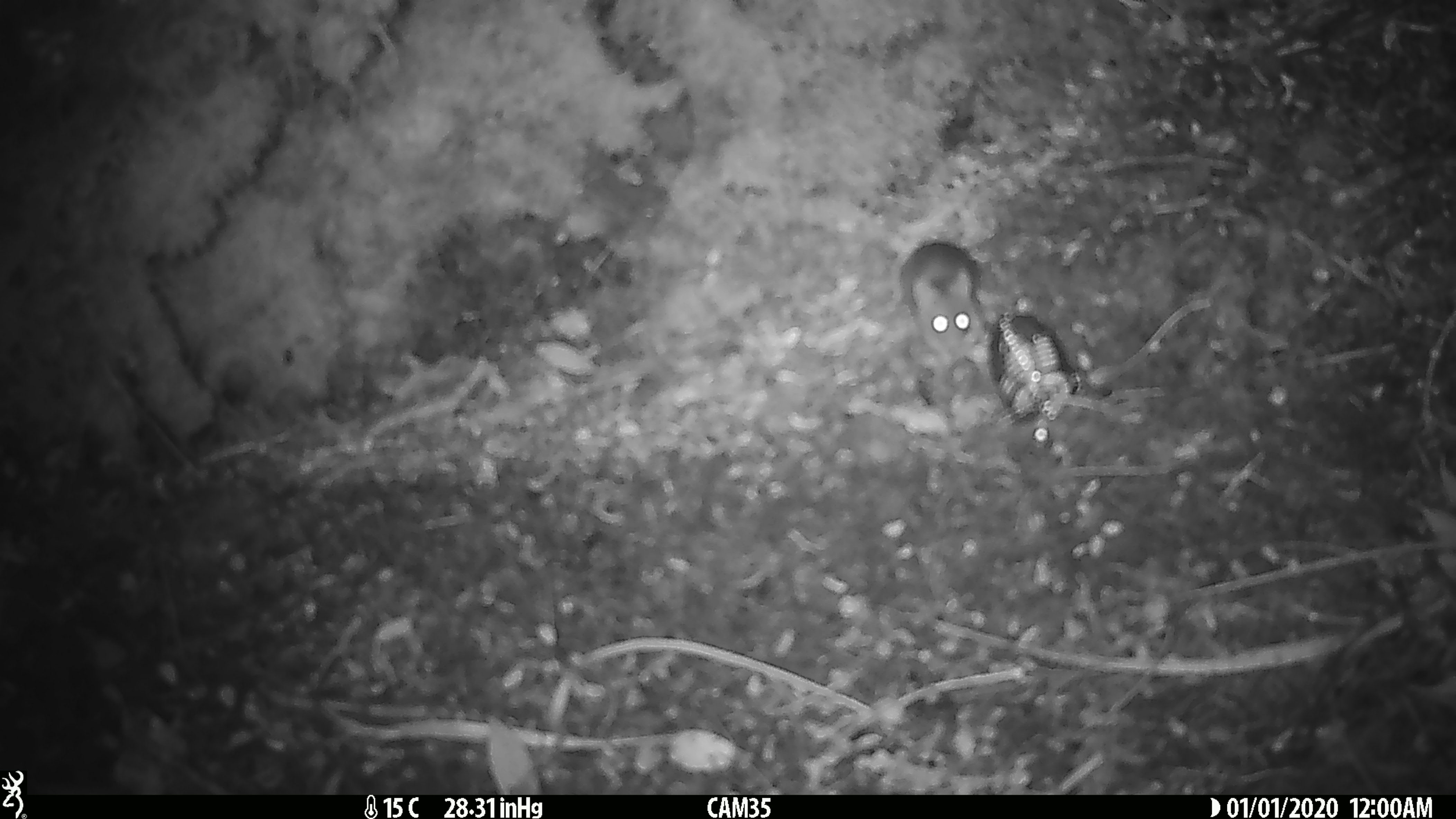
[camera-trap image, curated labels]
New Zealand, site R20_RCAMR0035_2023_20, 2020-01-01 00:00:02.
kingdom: Animalia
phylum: Chordata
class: Mammalia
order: Rodentia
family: Muridae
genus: Mus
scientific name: Mus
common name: mouse